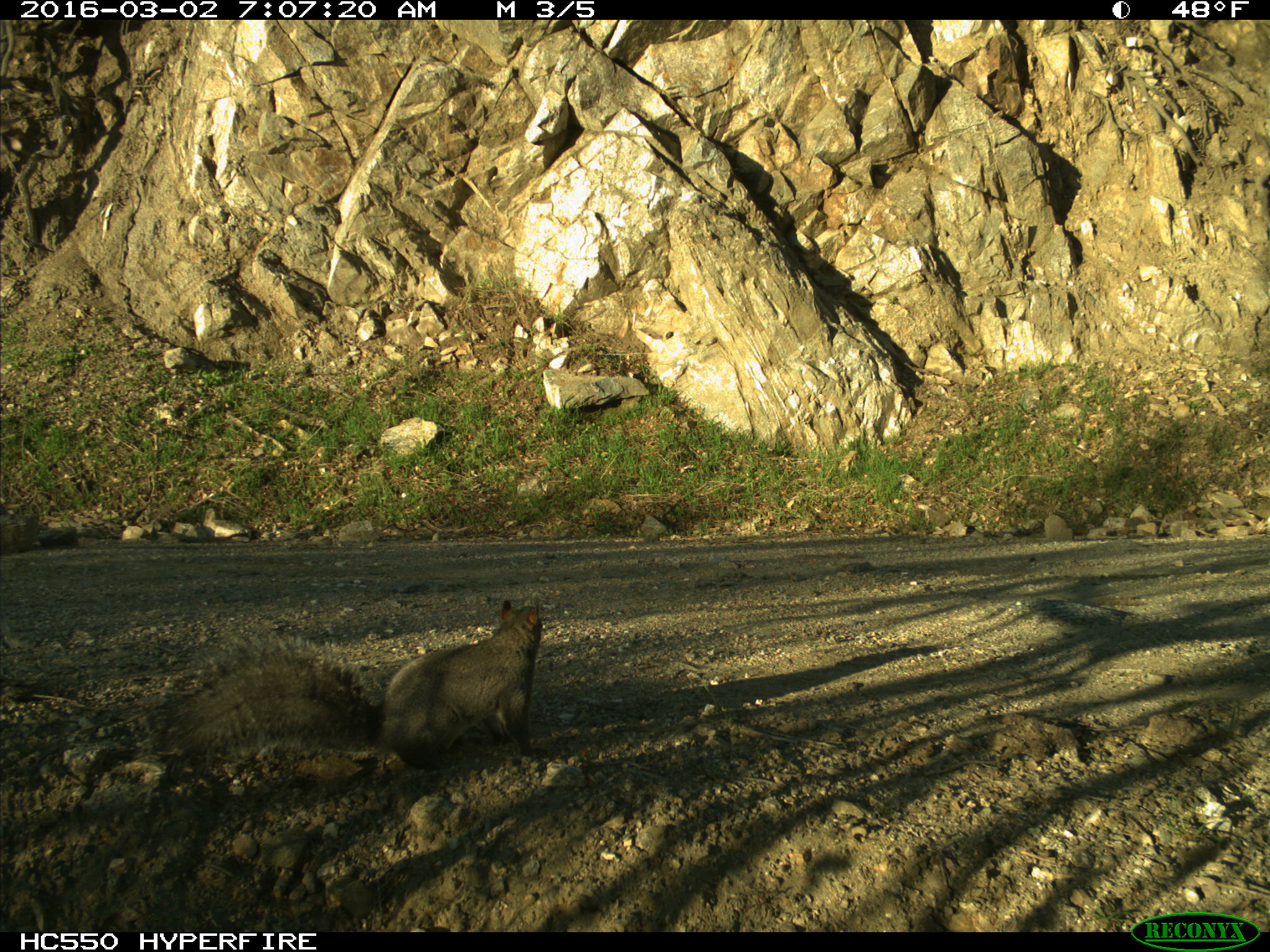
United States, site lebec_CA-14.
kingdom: Animalia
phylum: Chordata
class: Mammalia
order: Rodentia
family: Sciuridae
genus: Sciurus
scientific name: Sciurus carolinensis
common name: eastern gray squirrel